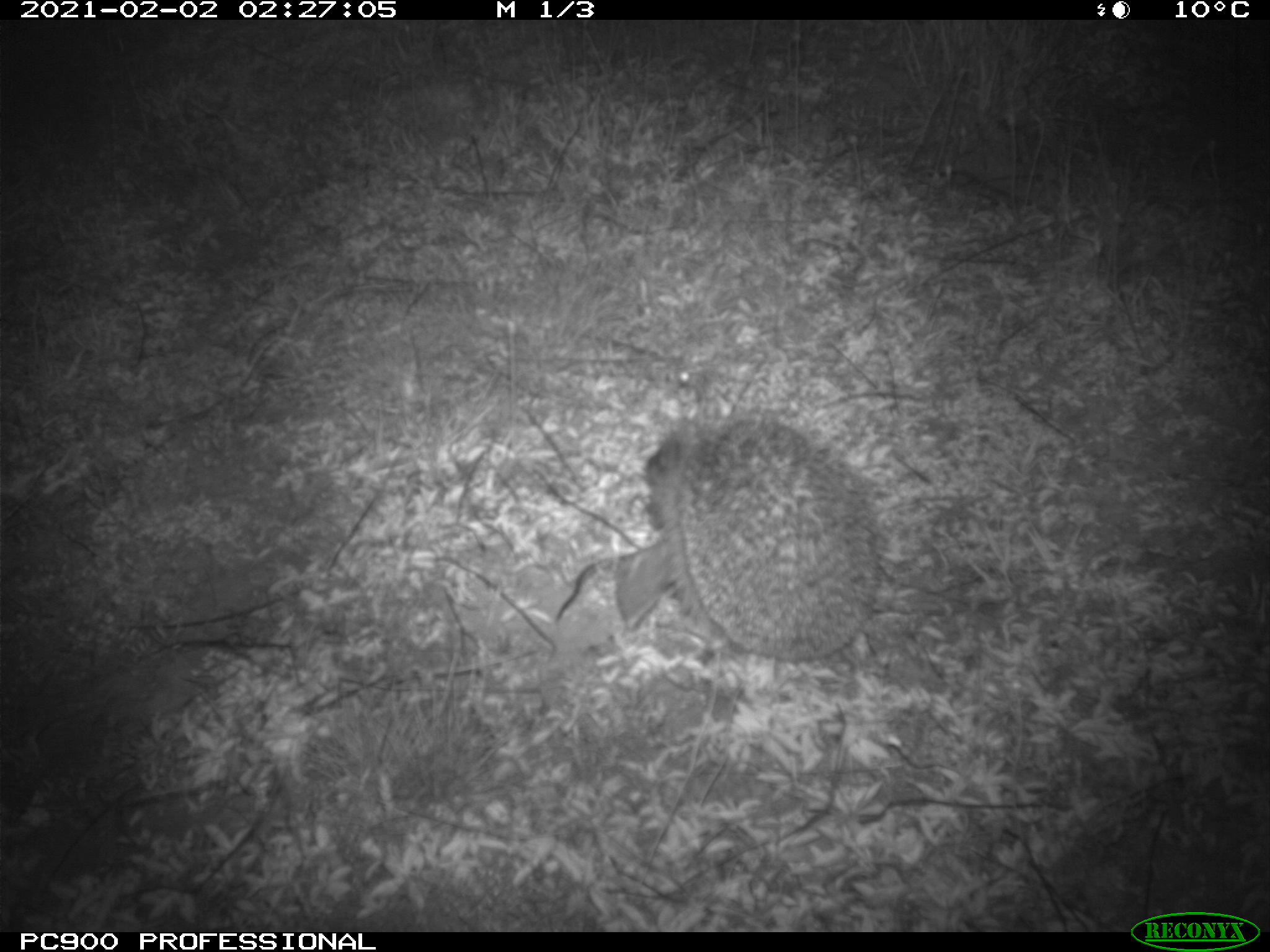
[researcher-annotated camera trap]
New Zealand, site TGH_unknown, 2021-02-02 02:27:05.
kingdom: Animalia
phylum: Chordata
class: Mammalia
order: Eulipotyphla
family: Erinaceidae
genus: Erinaceus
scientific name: Erinaceus europaeus europaeus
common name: european hedgehog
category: hedgehog